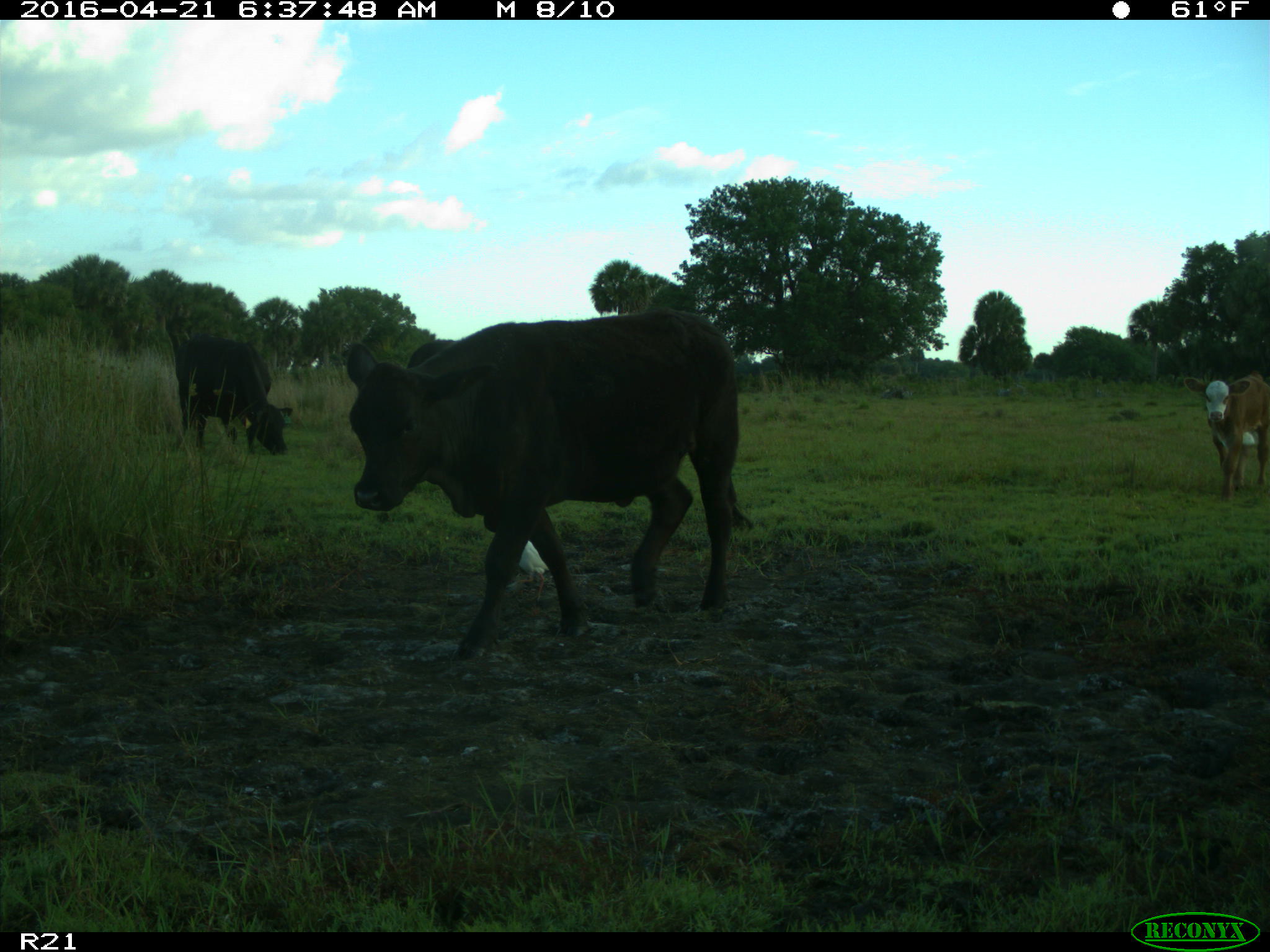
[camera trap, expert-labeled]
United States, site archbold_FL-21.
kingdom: Animalia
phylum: Chordata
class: Mammalia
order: Artiodactyla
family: Bovidae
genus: Bos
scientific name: Bos taurus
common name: domestic cow